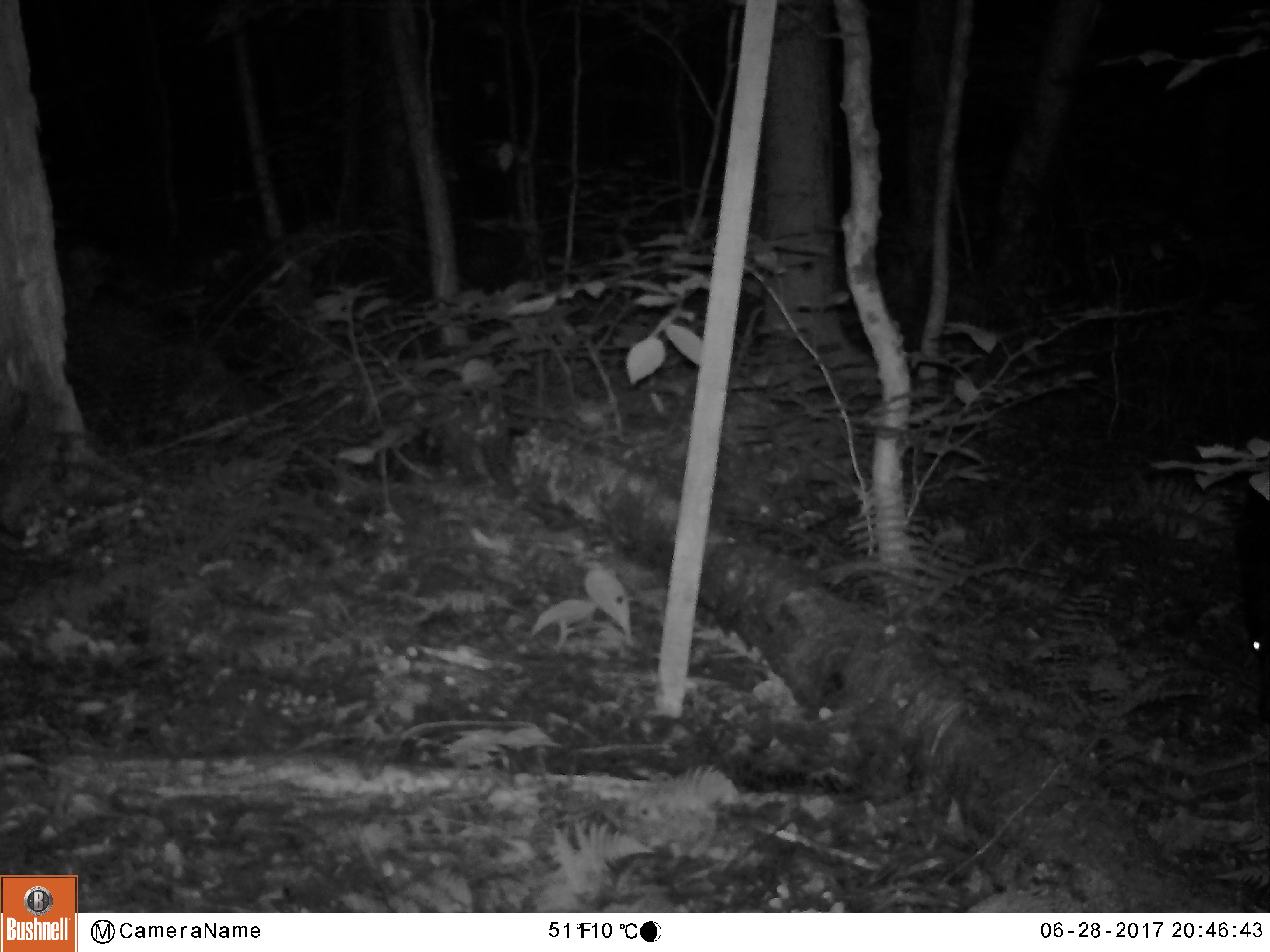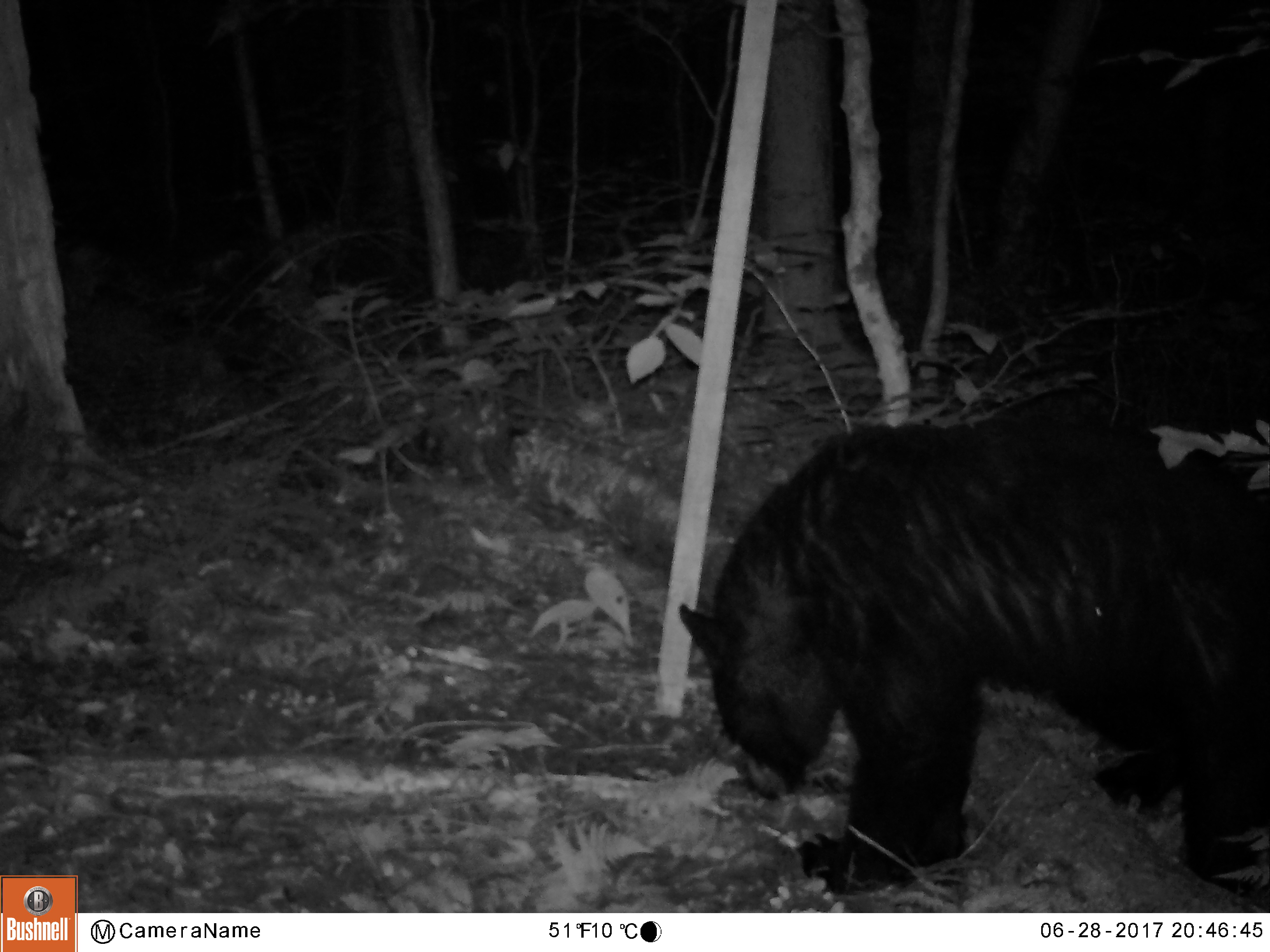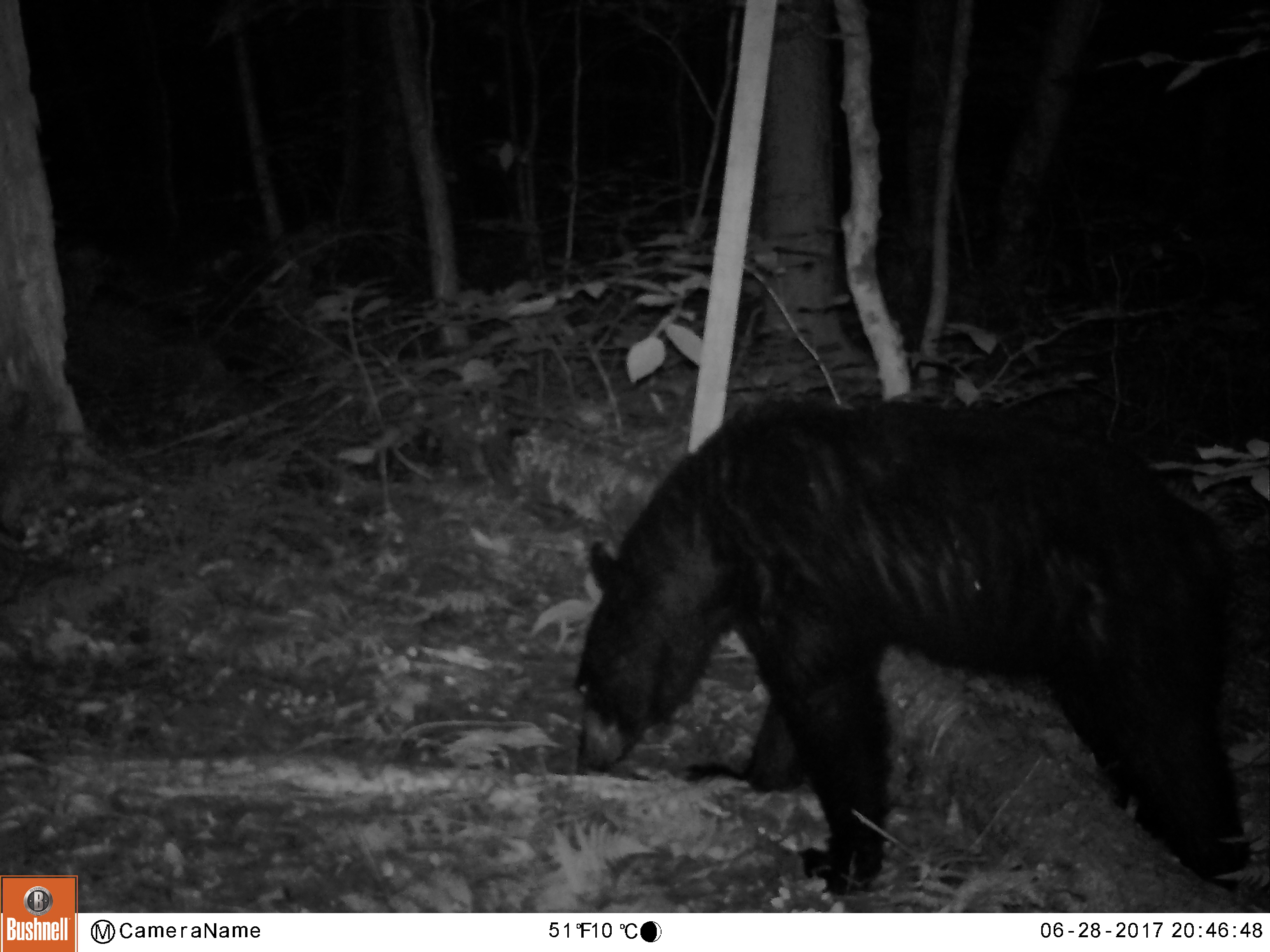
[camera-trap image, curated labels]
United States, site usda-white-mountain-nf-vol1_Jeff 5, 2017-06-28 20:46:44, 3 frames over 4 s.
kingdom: Animalia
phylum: Chordata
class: Mammalia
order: Carnivora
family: Ursidae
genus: Ursus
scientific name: Ursus americanus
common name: black bear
Black bear (Ursus americanus).